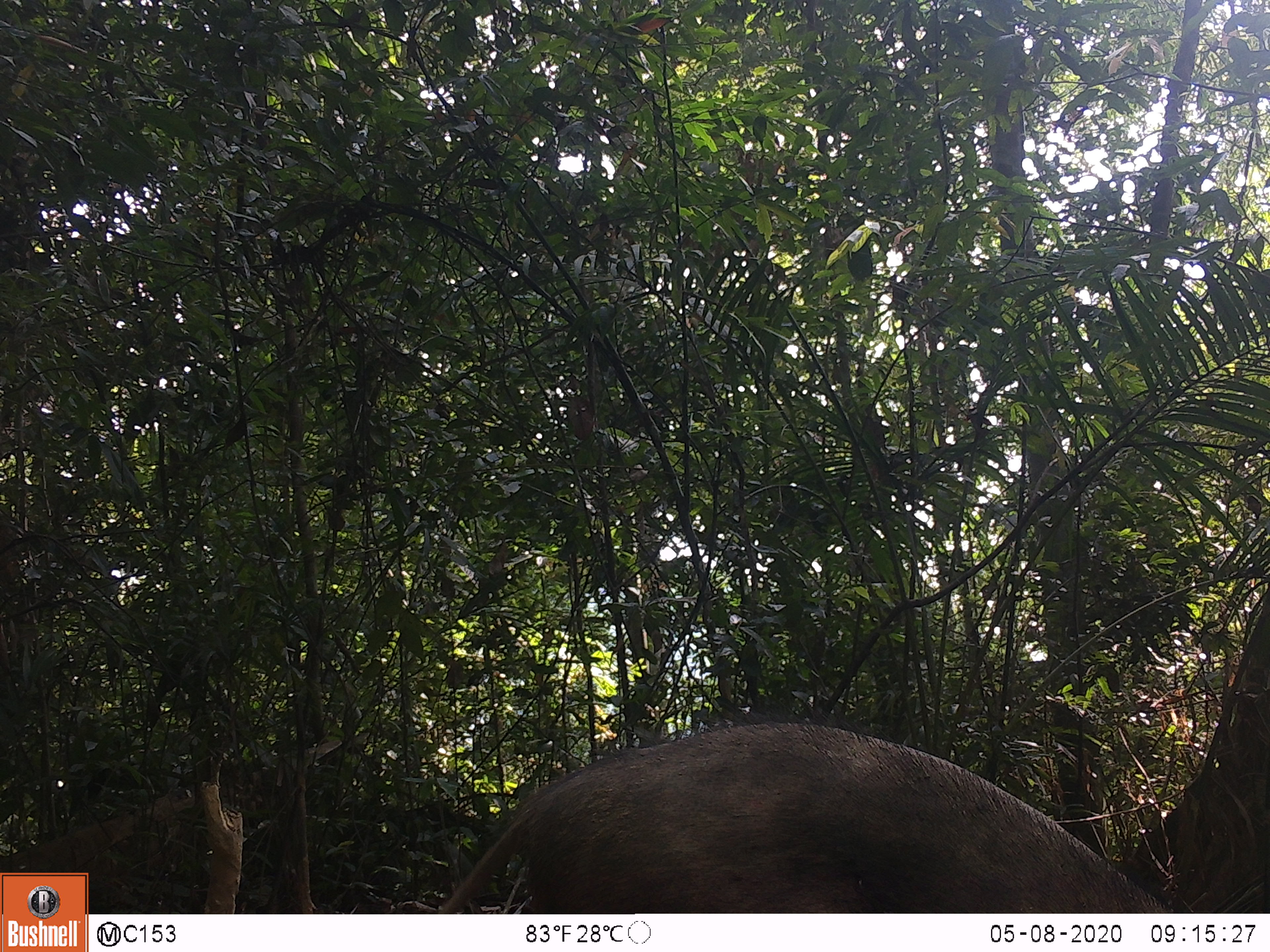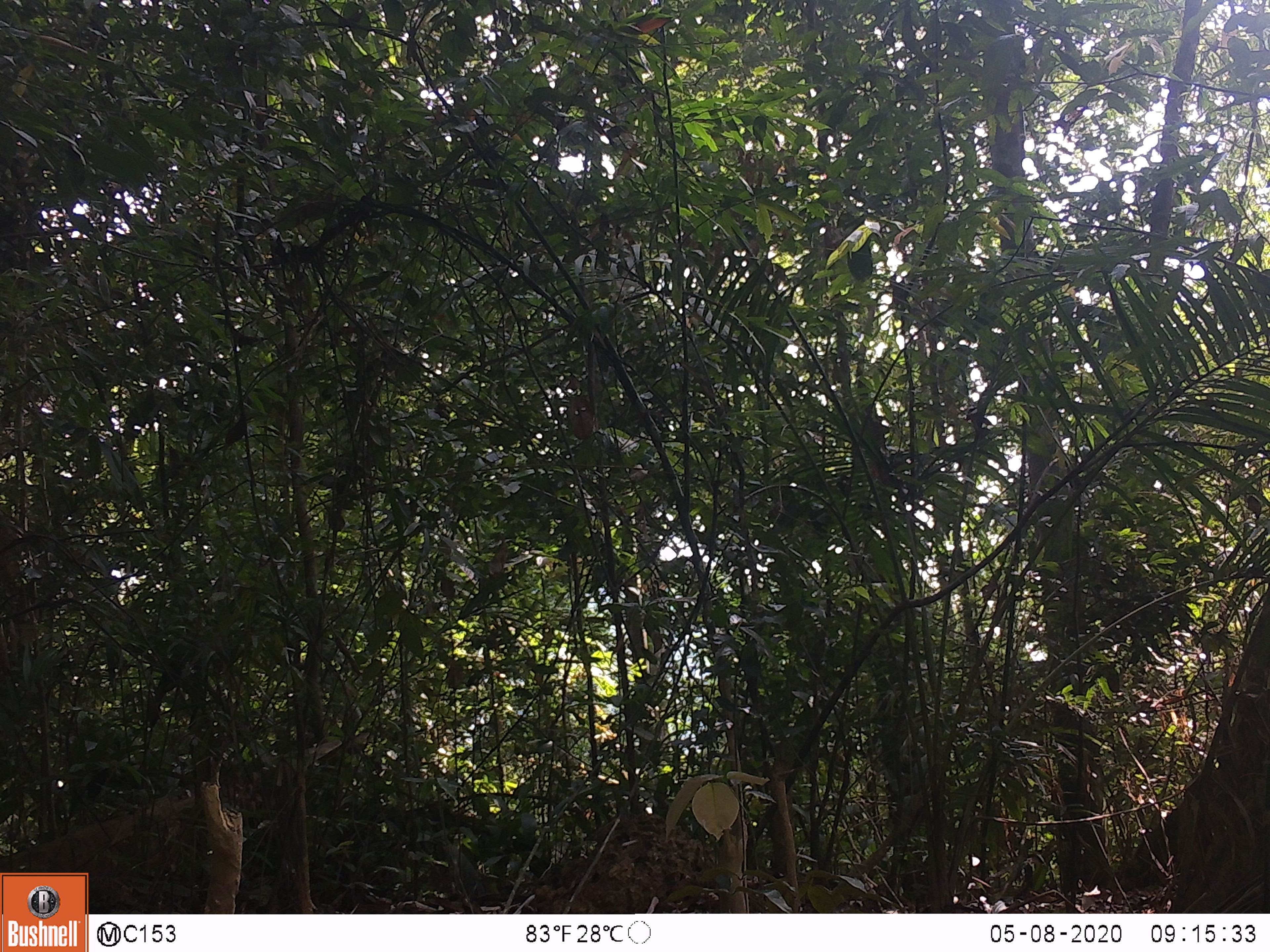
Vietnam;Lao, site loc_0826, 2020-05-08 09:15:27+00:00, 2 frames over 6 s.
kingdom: Animalia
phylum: Chordata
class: Mammalia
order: Artiodactyla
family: Suidae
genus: Sus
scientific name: Sus scrofa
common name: eurasian wild pig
Eurasian wild pig (Sus scrofa). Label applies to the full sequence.